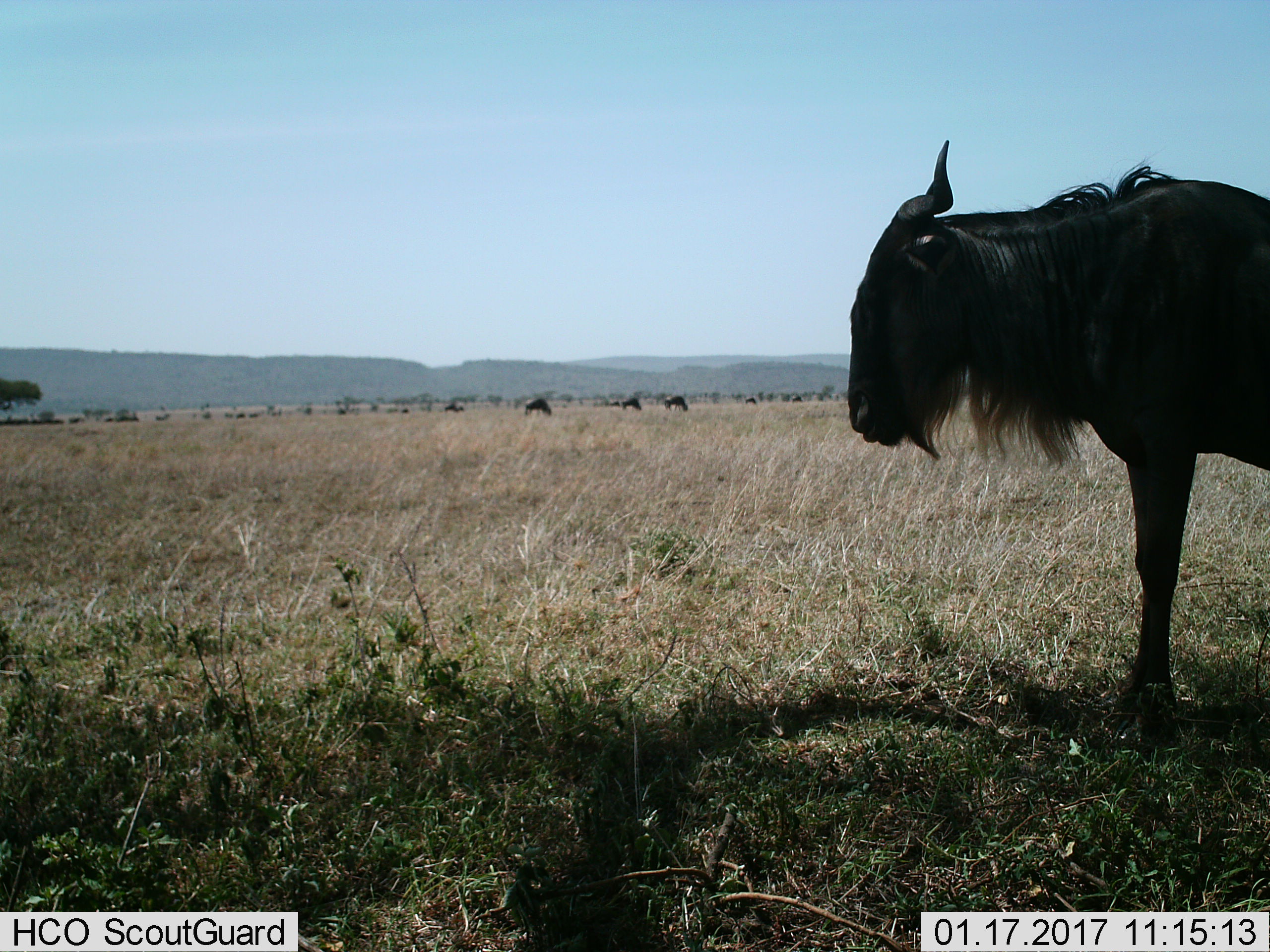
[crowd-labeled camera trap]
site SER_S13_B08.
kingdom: Animalia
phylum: Chordata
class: Mammalia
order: Artiodactyla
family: Bovidae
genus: Connochaetes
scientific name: Connochaetes taurinus taurinus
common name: blue wildebeest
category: wildebeestblue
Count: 1.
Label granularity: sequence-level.